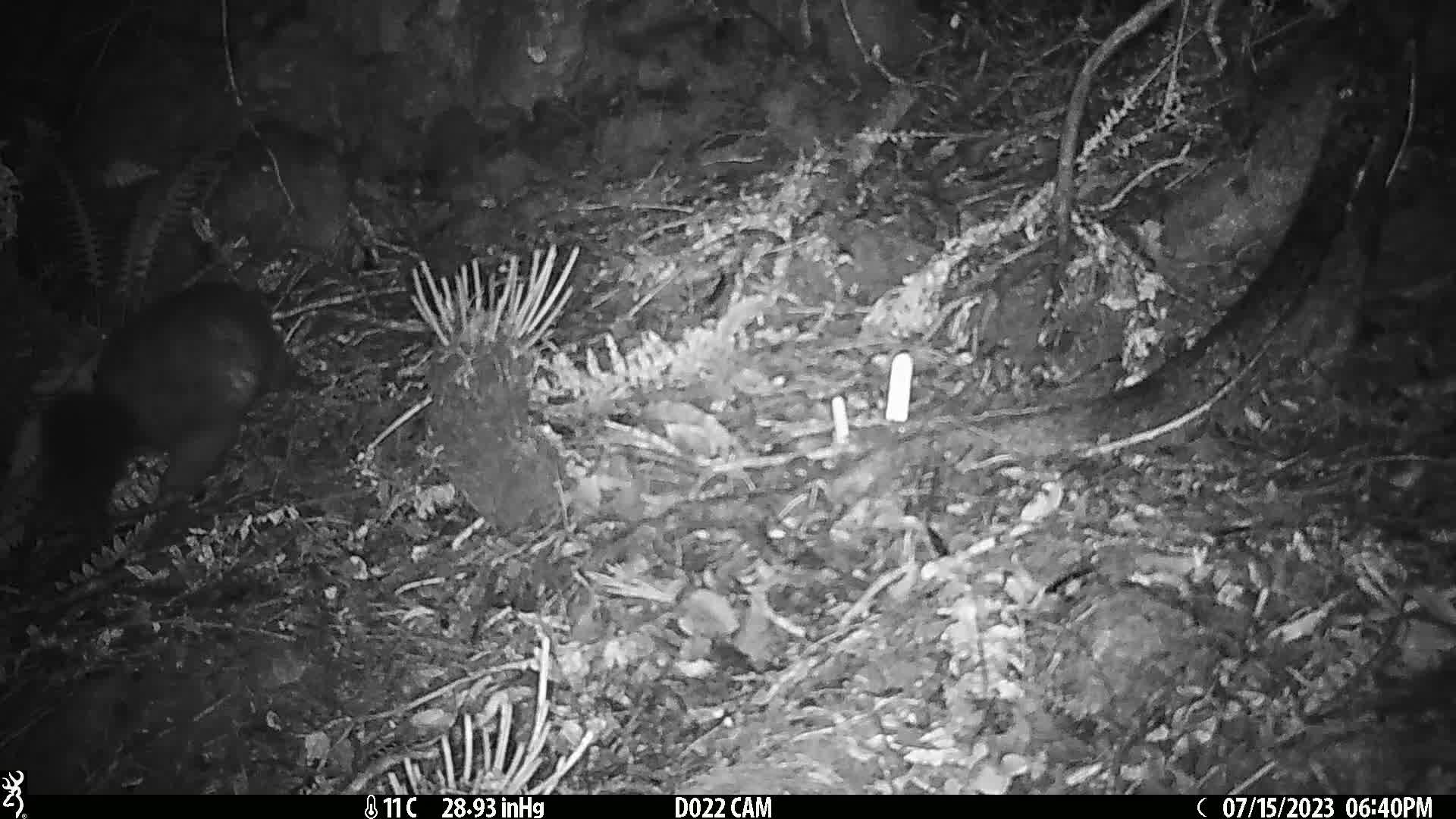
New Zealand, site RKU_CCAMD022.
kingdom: Animalia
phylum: Chordata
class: Mammalia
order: Diprotodontia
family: Phalangeridae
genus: Trichosurus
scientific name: Trichosurus vulpecula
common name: common brushtail possum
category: possum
Possum (common brushtail possum) (Trichosurus vulpecula).